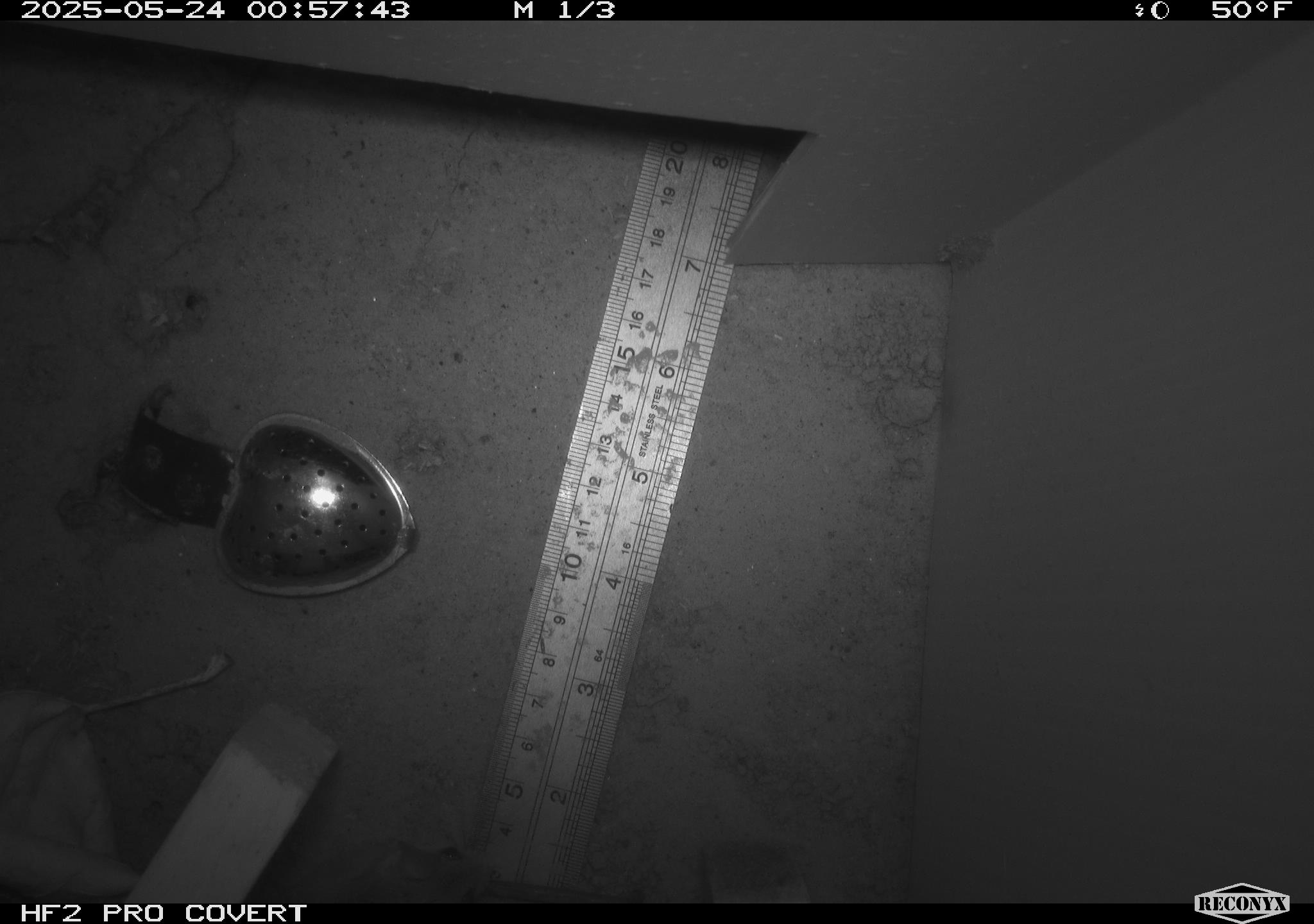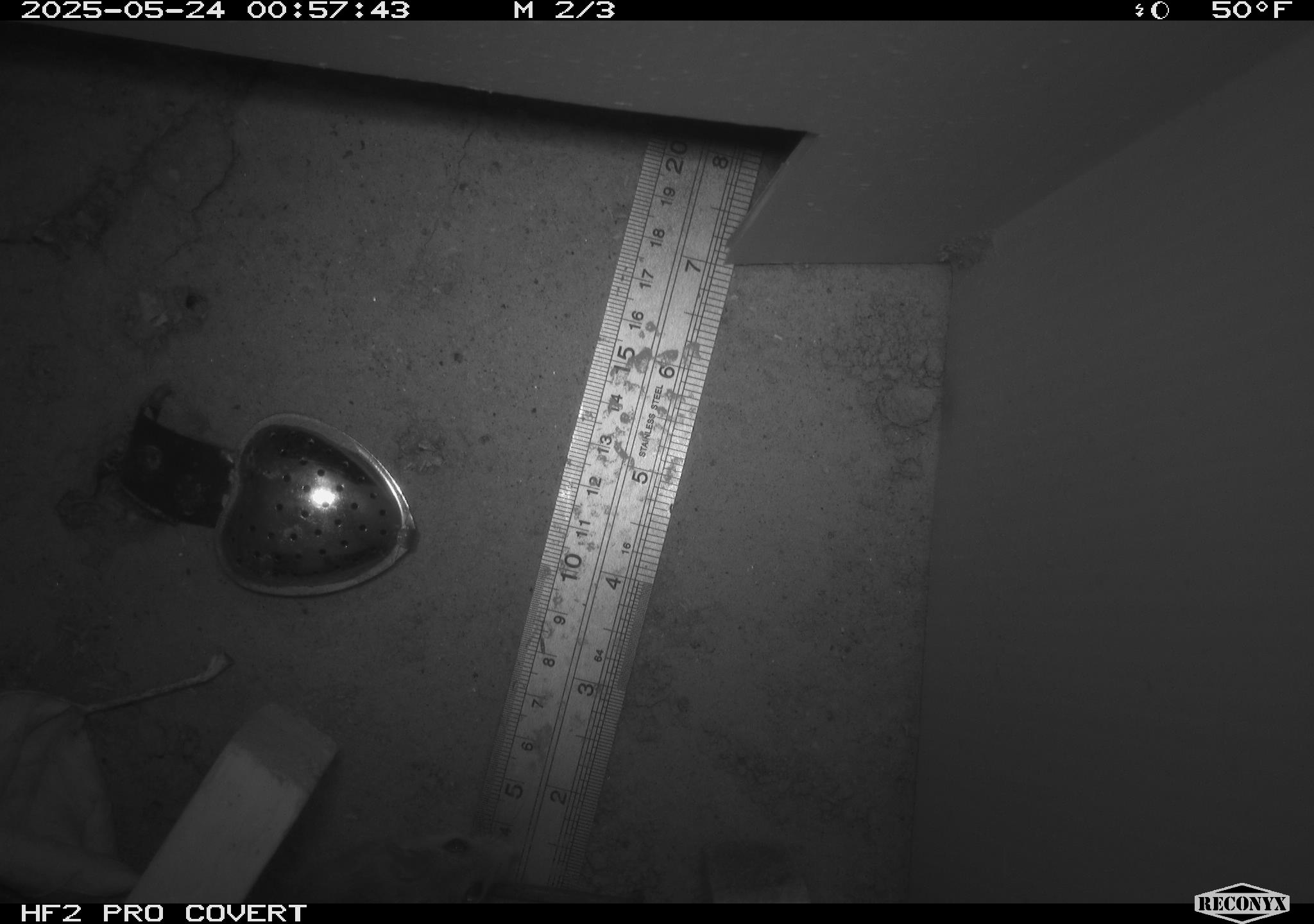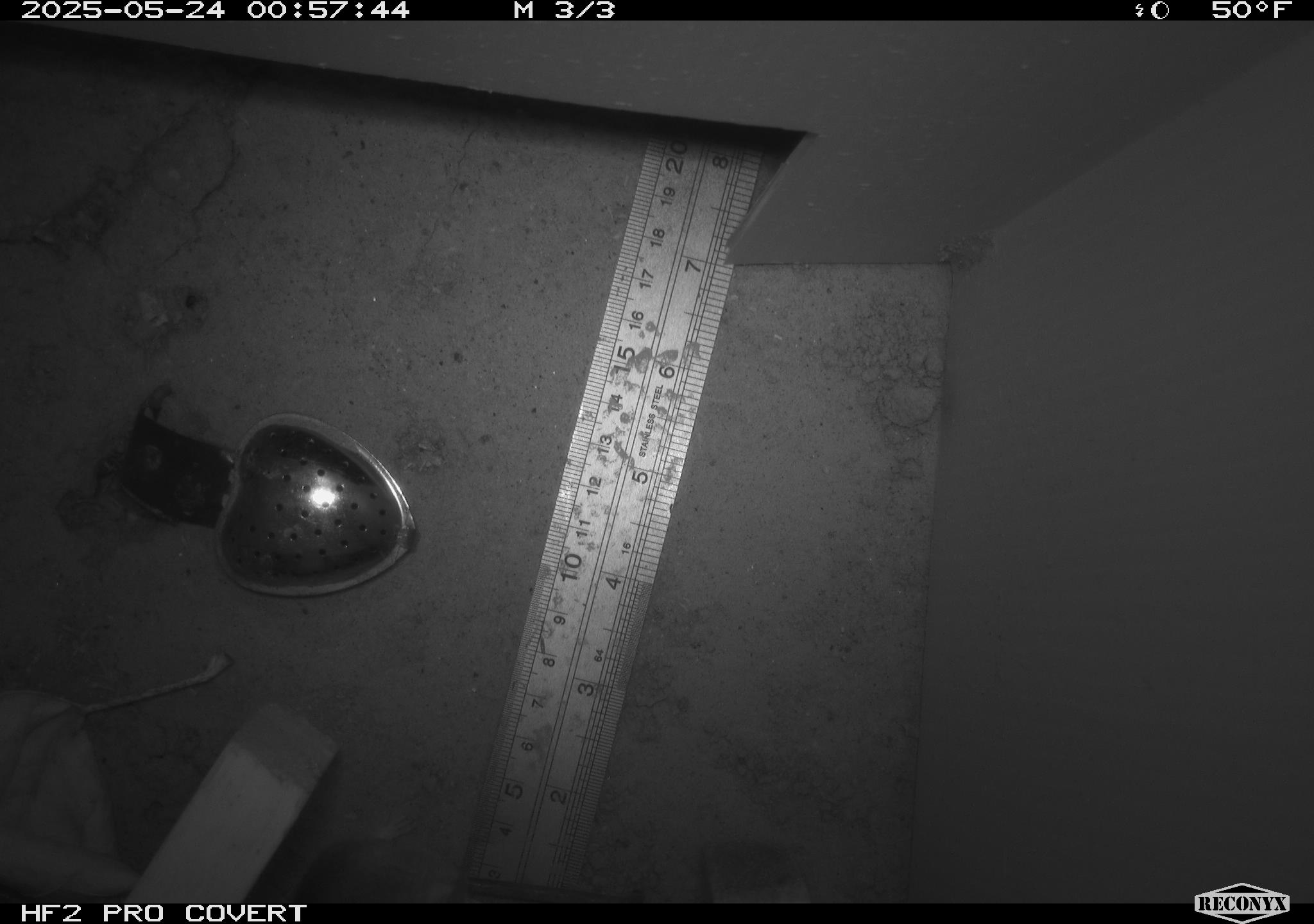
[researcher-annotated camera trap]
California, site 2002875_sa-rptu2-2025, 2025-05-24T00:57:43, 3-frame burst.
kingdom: Animalia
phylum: Chordata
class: Mammalia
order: Rodentia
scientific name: Rodentia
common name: rodent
Rodent (Rodentia).